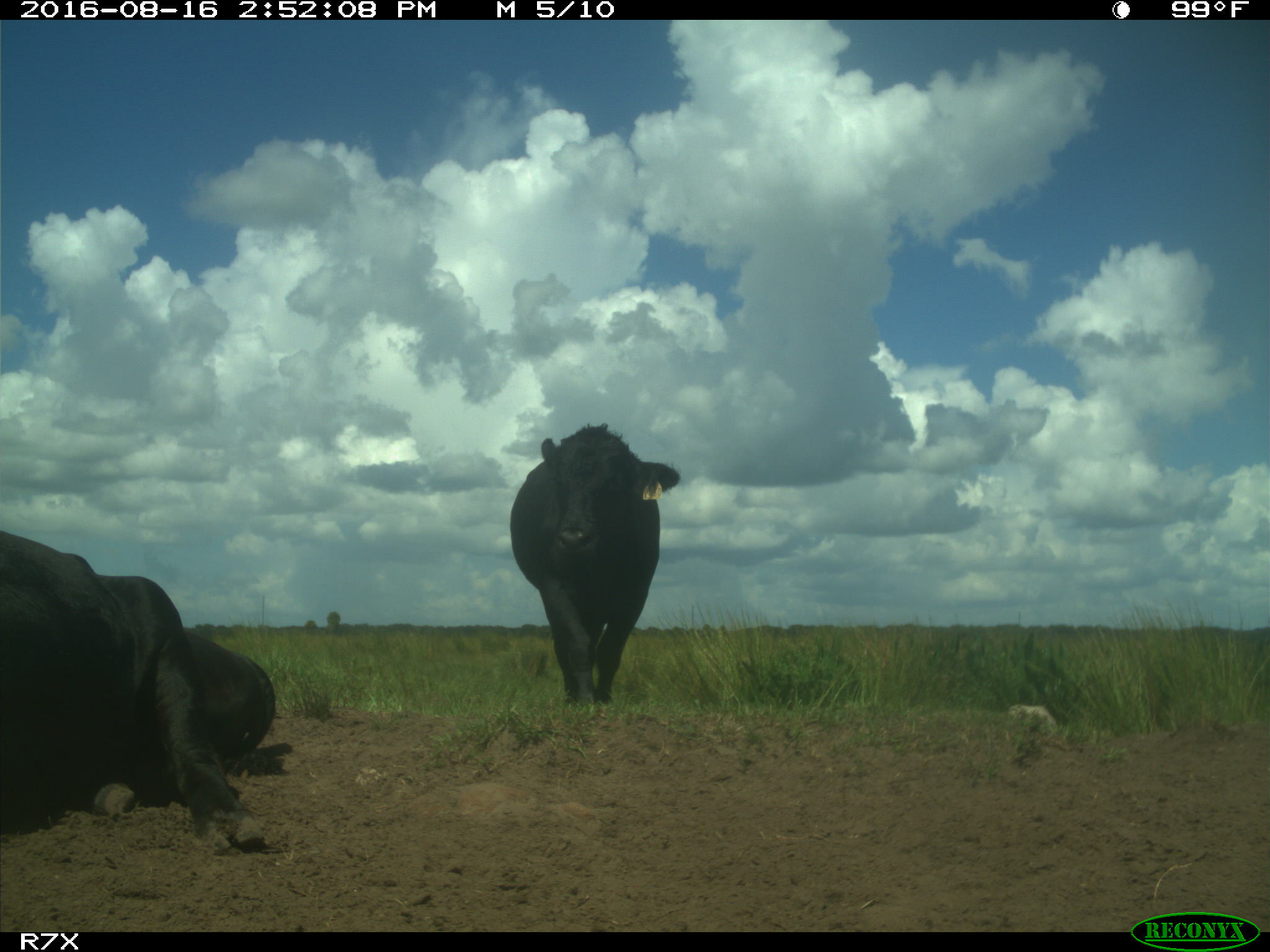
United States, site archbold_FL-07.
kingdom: Animalia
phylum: Chordata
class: Mammalia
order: Artiodactyla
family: Bovidae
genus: Bos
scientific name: Bos taurus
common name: domestic cow